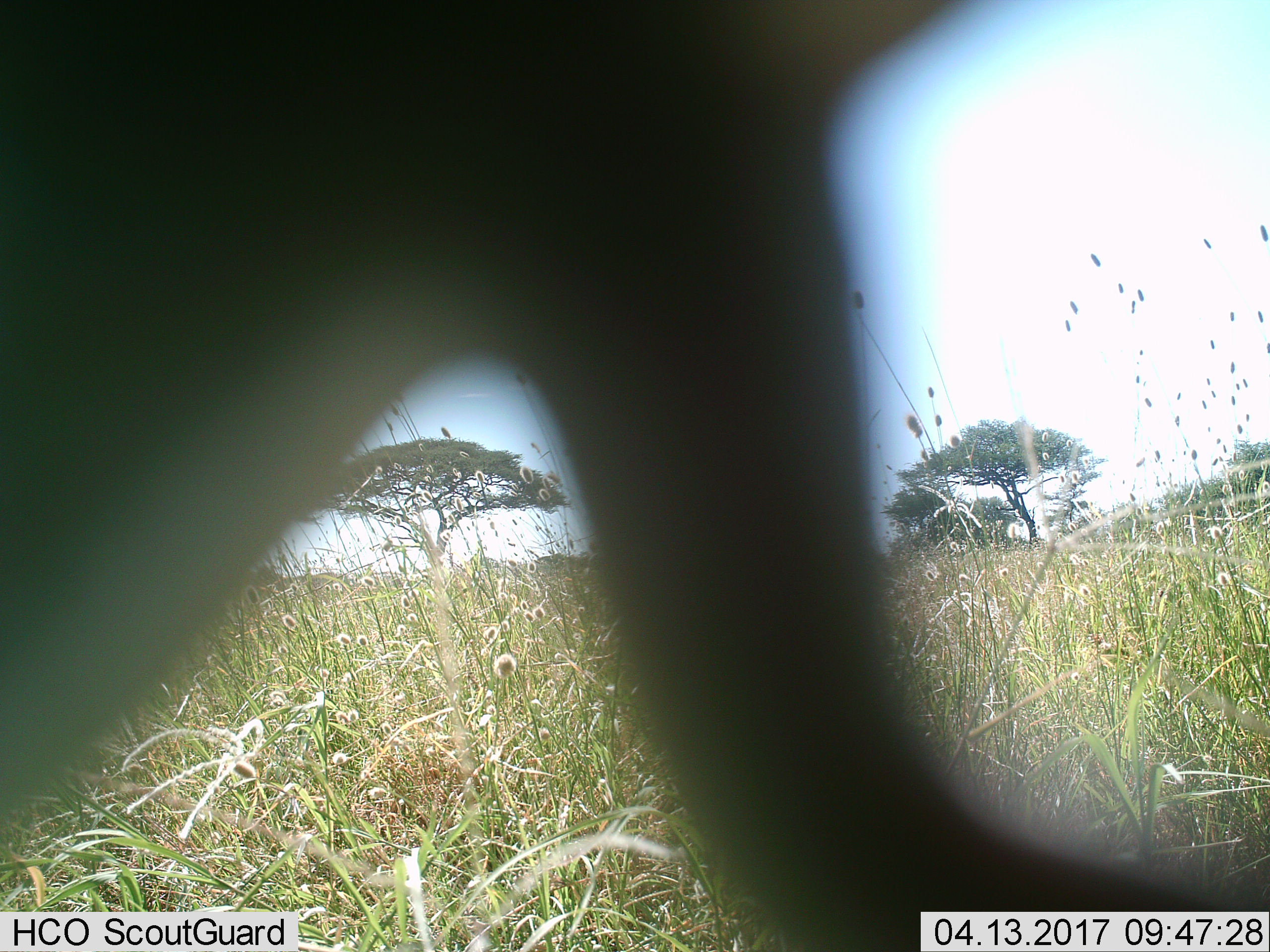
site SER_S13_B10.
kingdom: Animalia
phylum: Chordata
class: Mammalia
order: Artiodactyla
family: Bovidae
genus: Connochaetes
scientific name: Connochaetes taurinus taurinus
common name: blue wildebeest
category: wildebeestblue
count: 1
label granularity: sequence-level